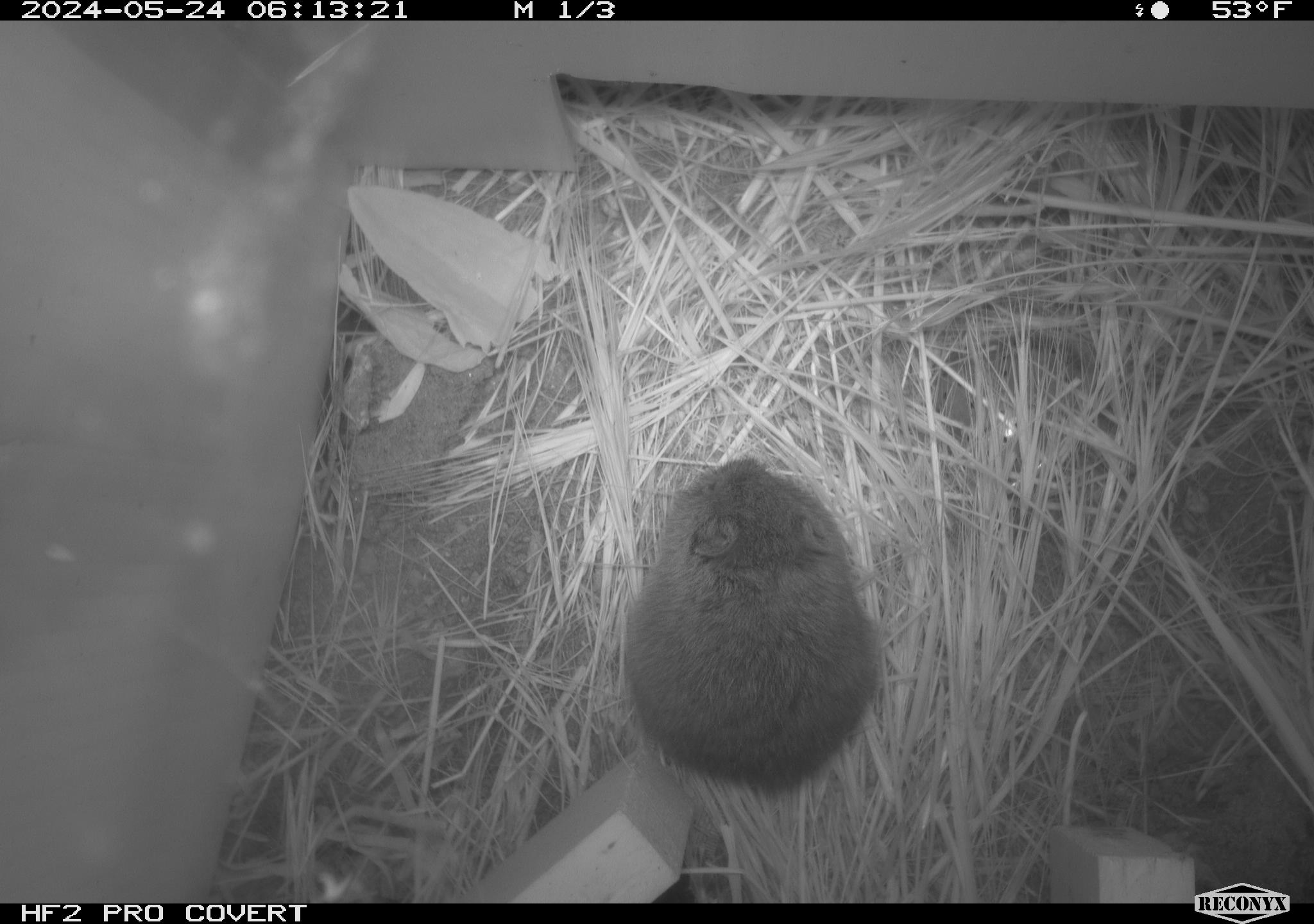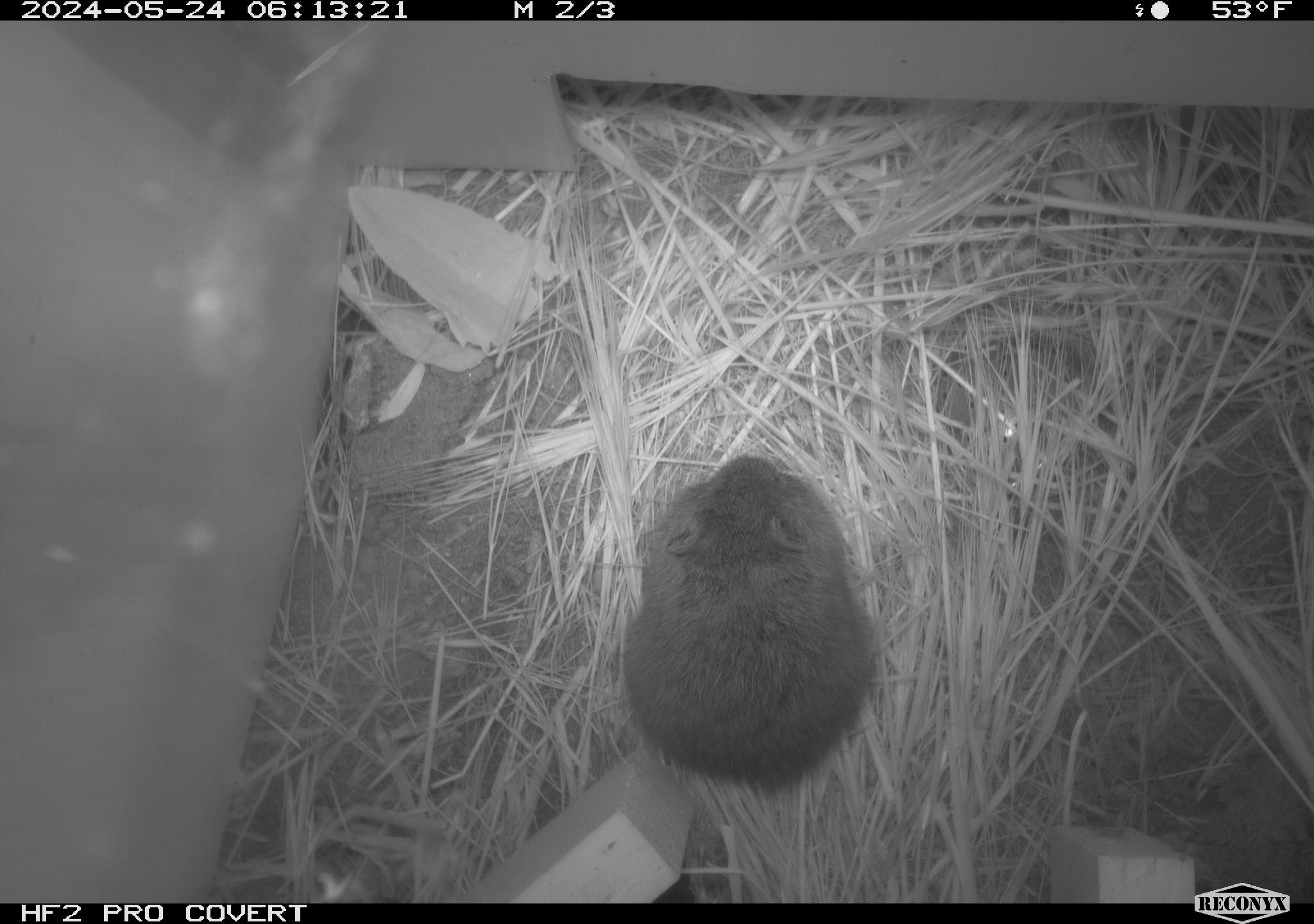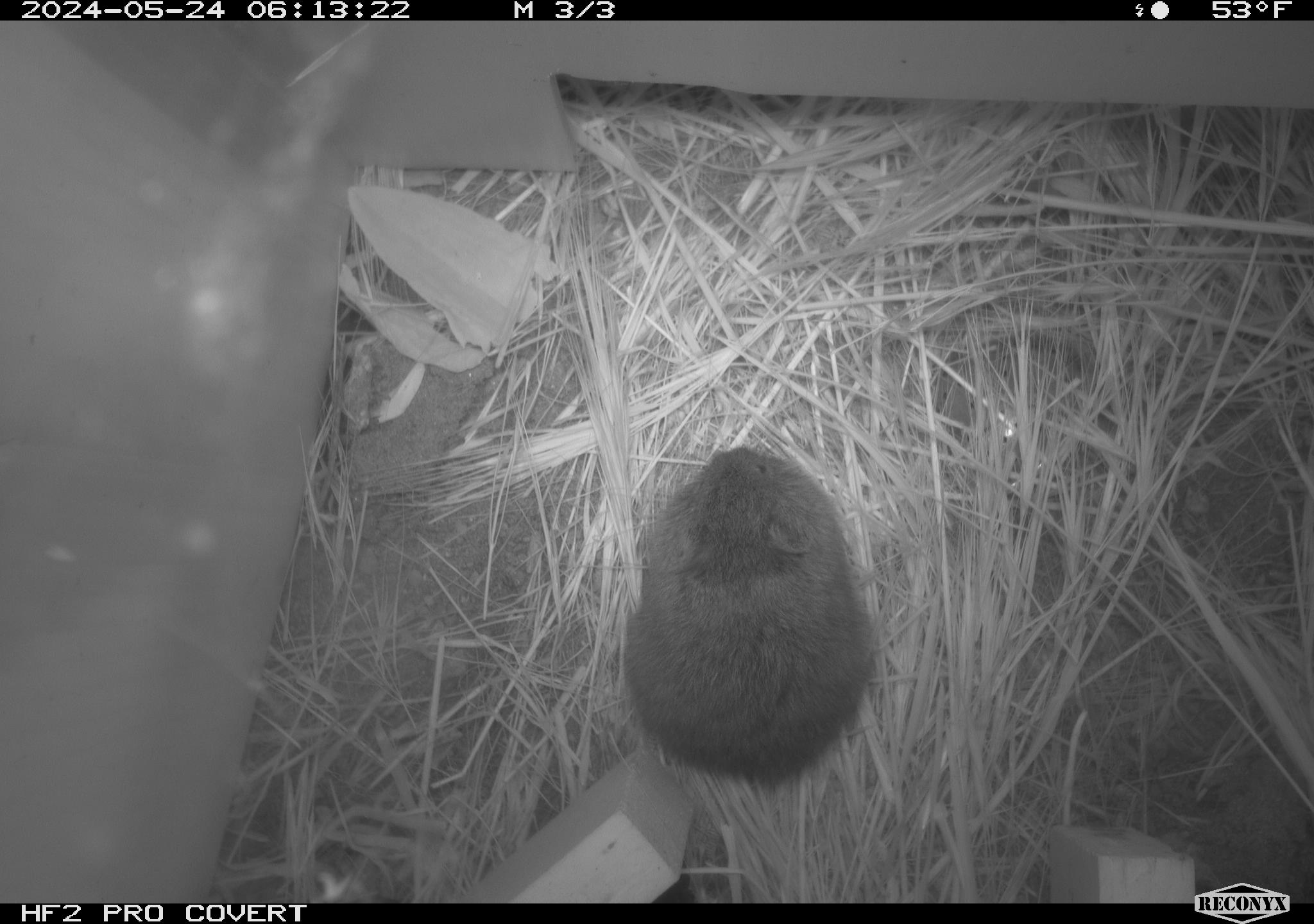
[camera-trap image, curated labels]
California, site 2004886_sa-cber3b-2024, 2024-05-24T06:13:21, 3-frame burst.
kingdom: Animalia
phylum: Chordata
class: Mammalia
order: Rodentia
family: Cricetidae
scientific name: Arvicolinae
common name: voles, lemmings, and muskrats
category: arvicolinae subfamily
Arvicolinae subfamily (voles, lemmings, and muskrats) (Arvicolinae).